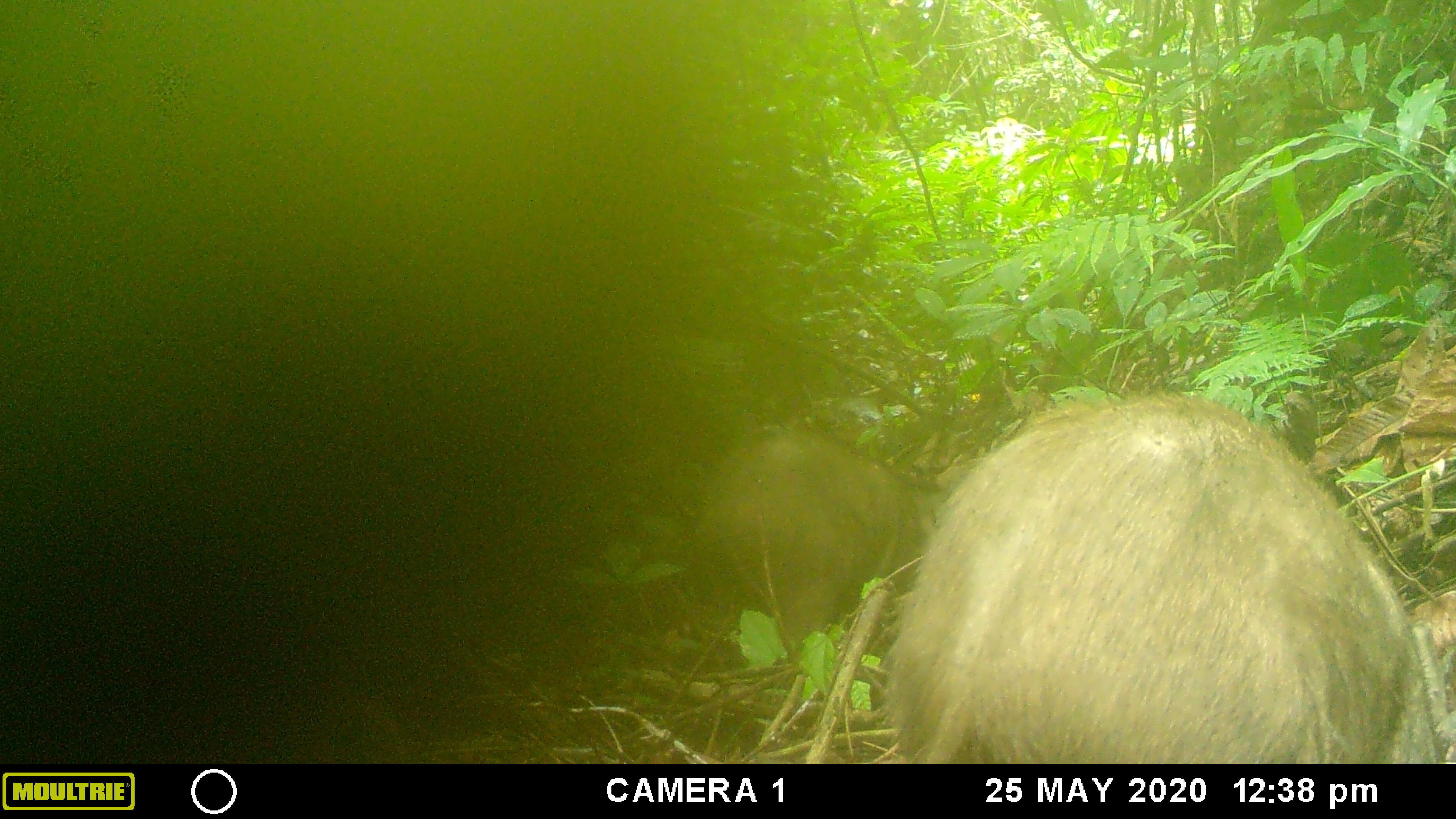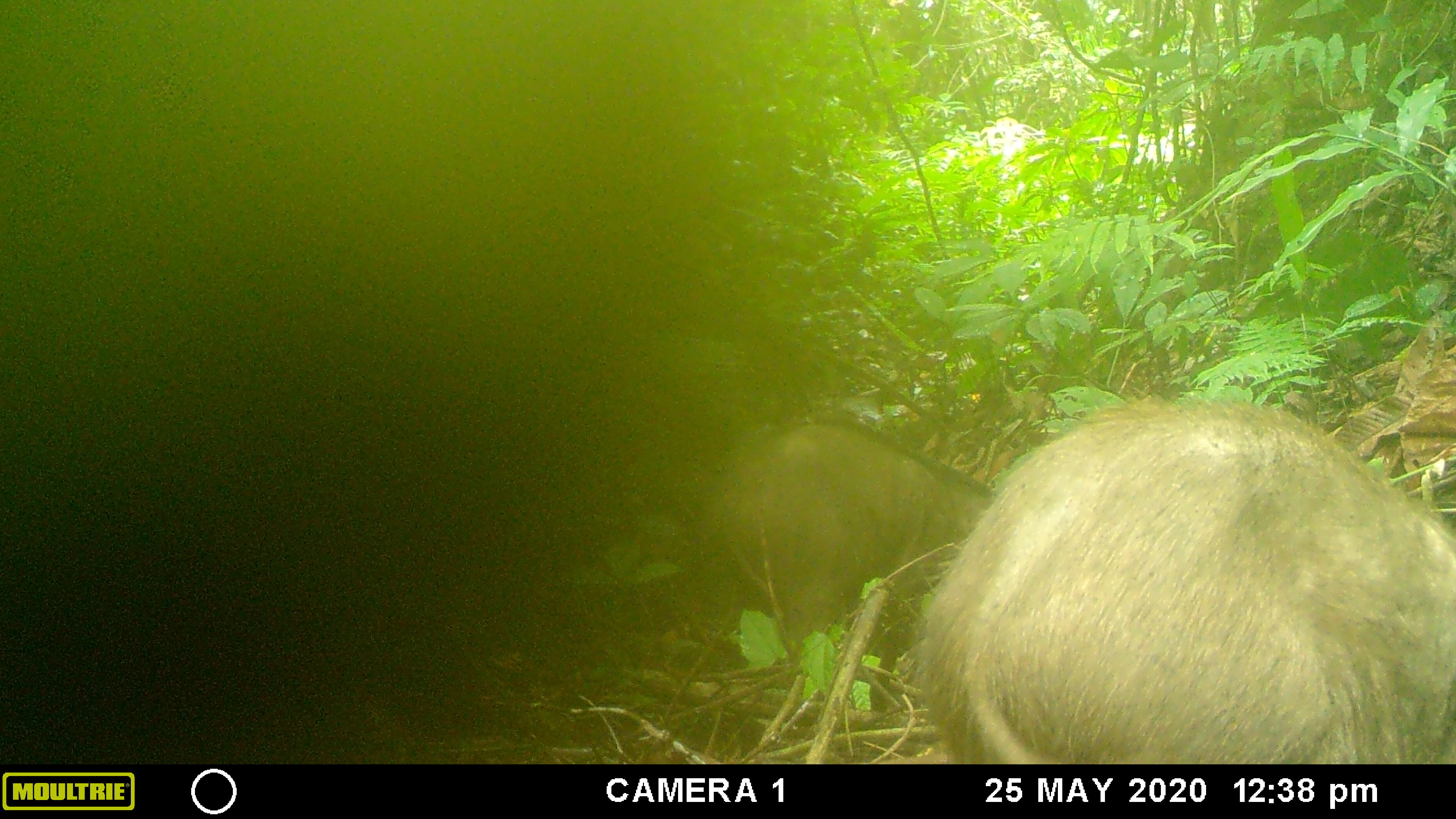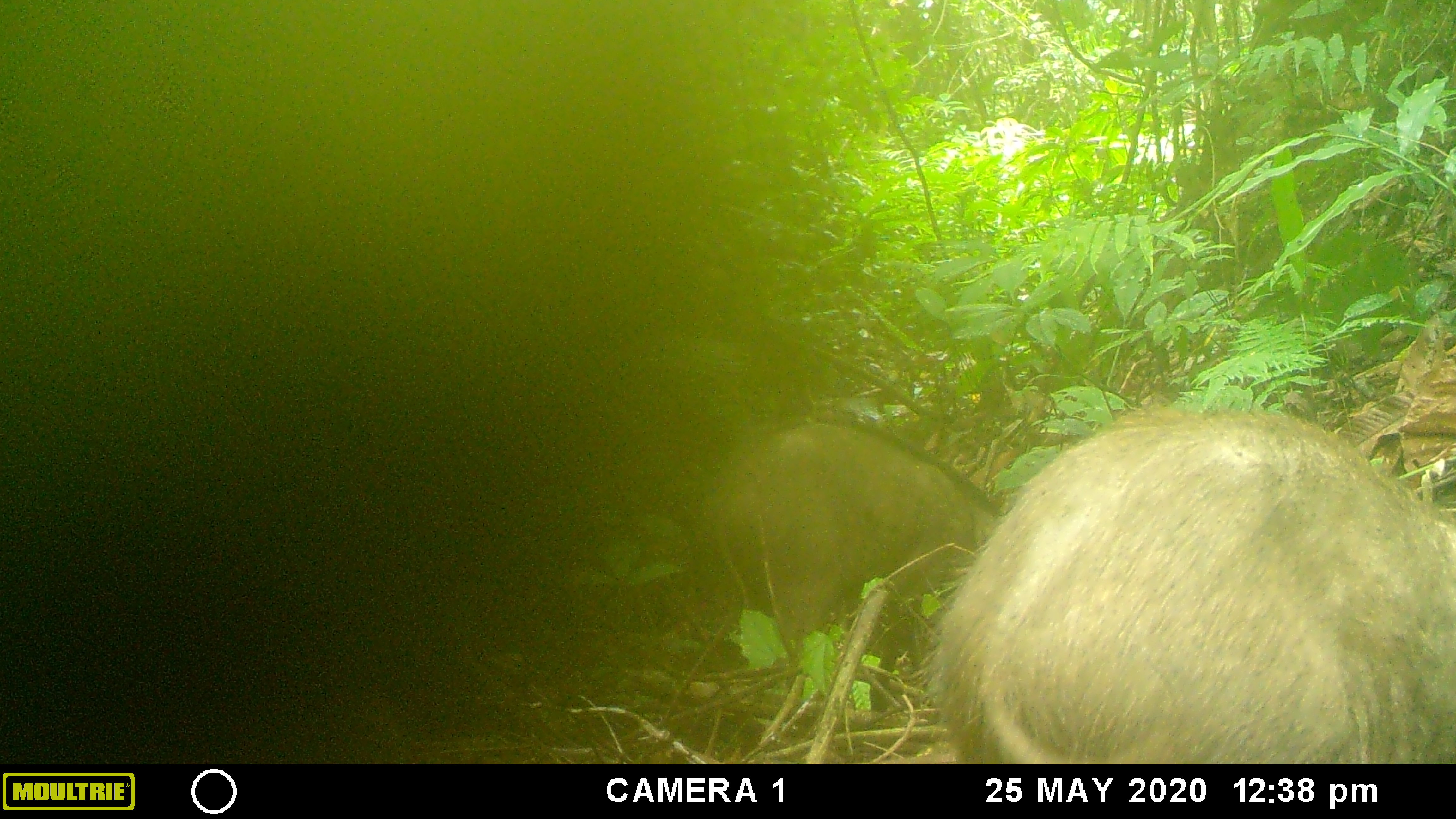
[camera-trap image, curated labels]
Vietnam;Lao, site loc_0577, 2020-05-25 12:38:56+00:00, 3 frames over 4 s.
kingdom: Animalia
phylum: Chordata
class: Mammalia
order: Artiodactyla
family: Suidae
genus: Sus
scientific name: Sus scrofa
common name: eurasian wild pig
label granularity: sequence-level